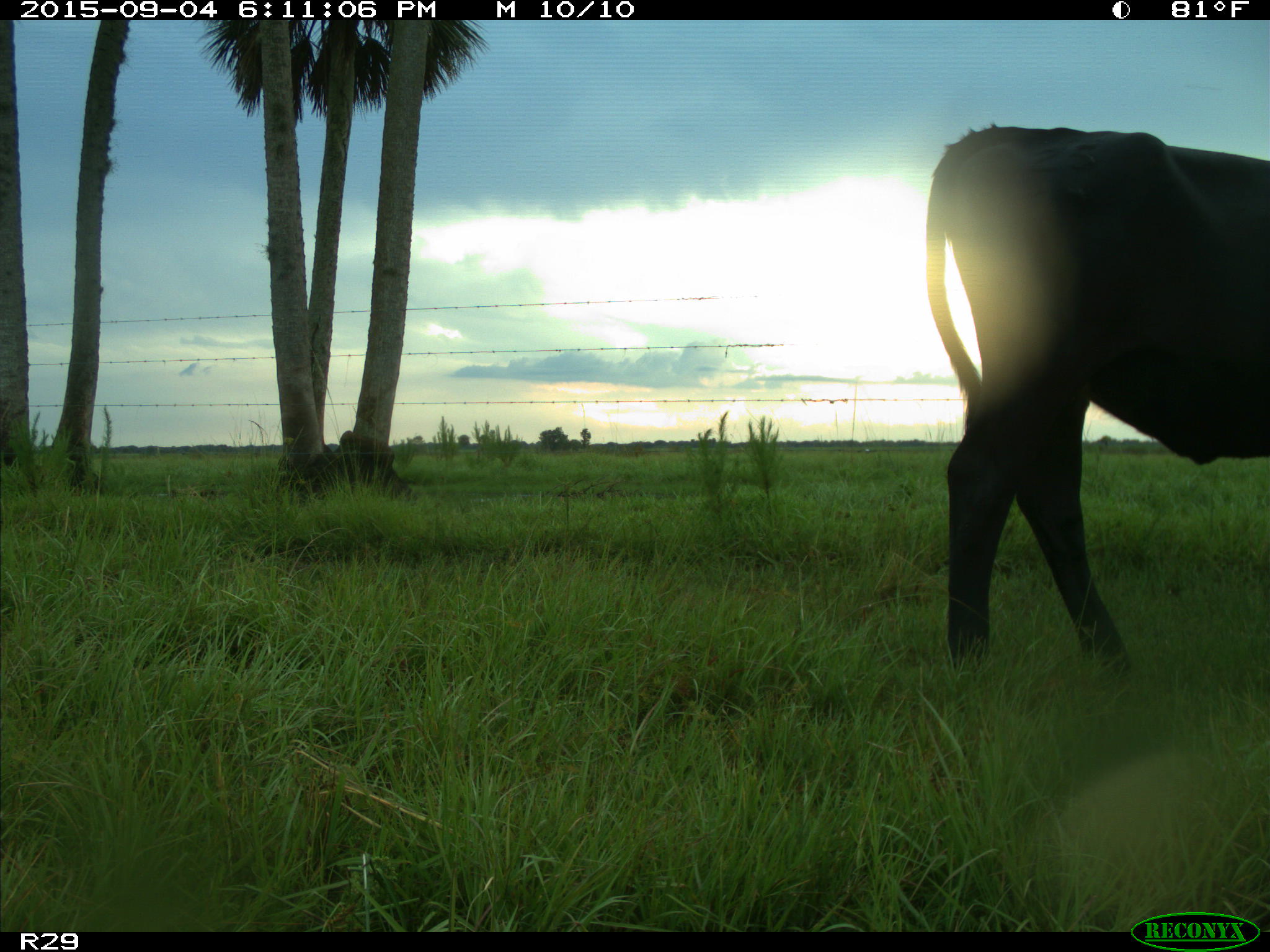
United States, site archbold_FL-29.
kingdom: Animalia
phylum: Chordata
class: Mammalia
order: Artiodactyla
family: Bovidae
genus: Bos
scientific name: Bos taurus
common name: domestic cow